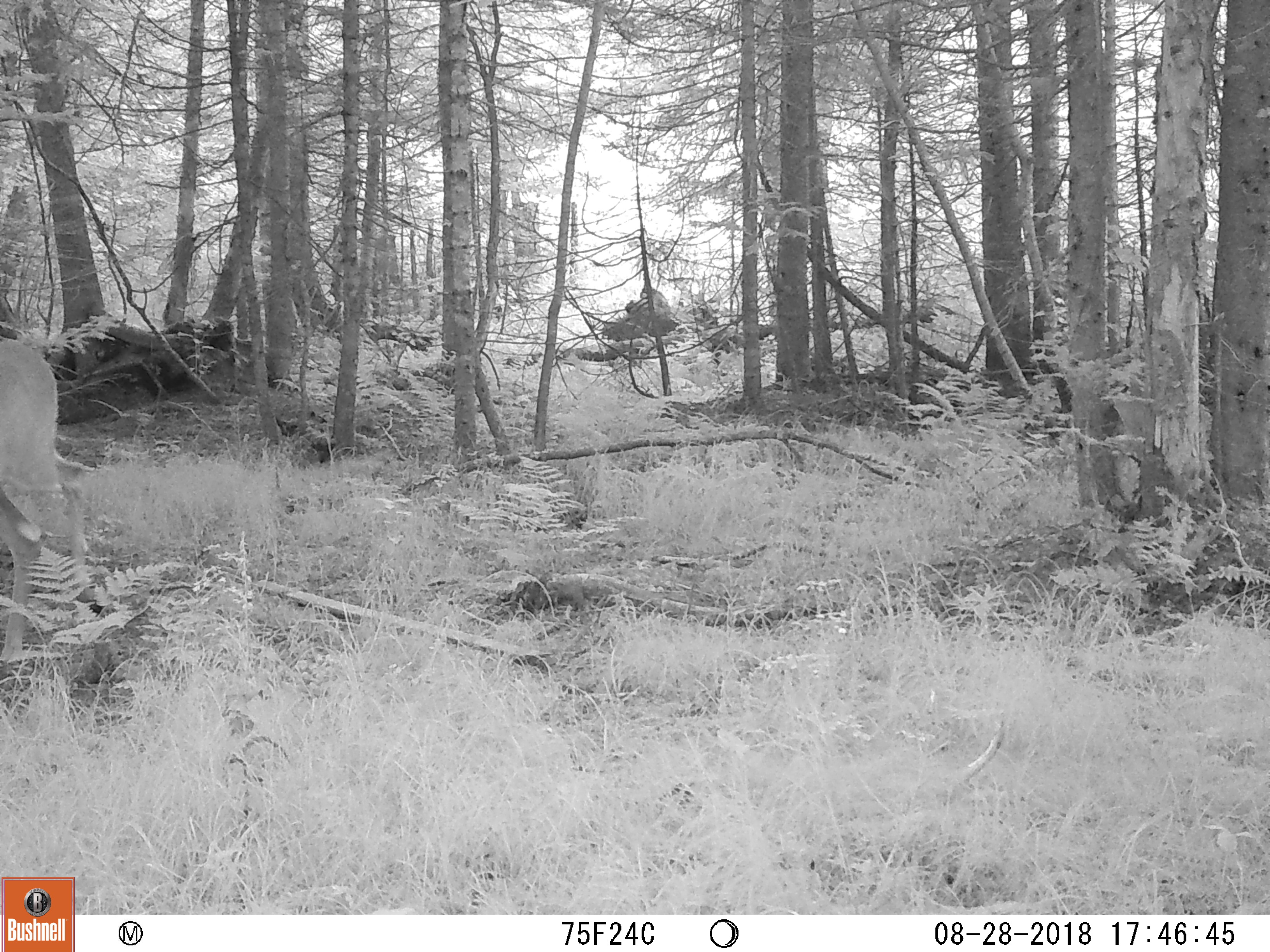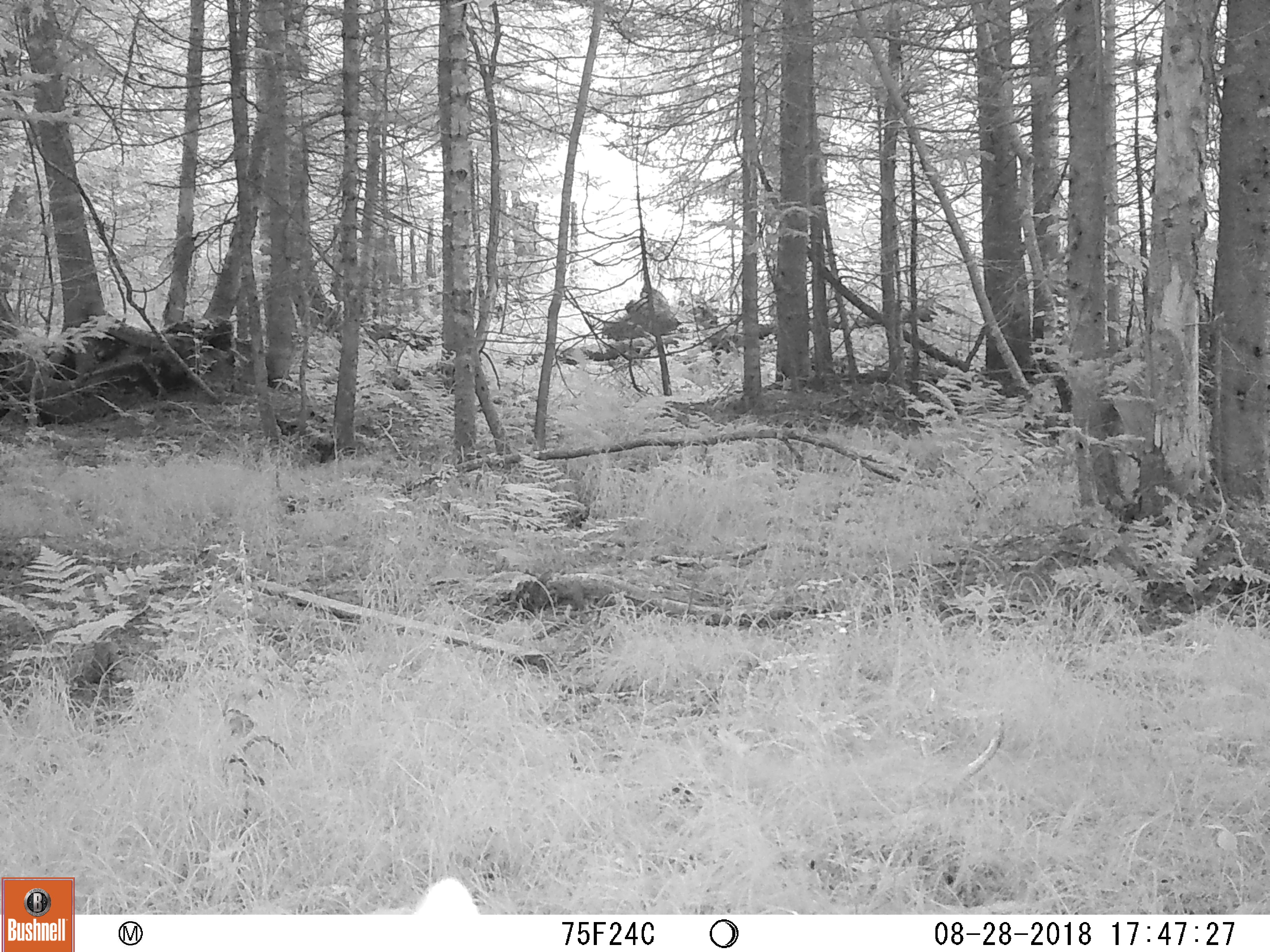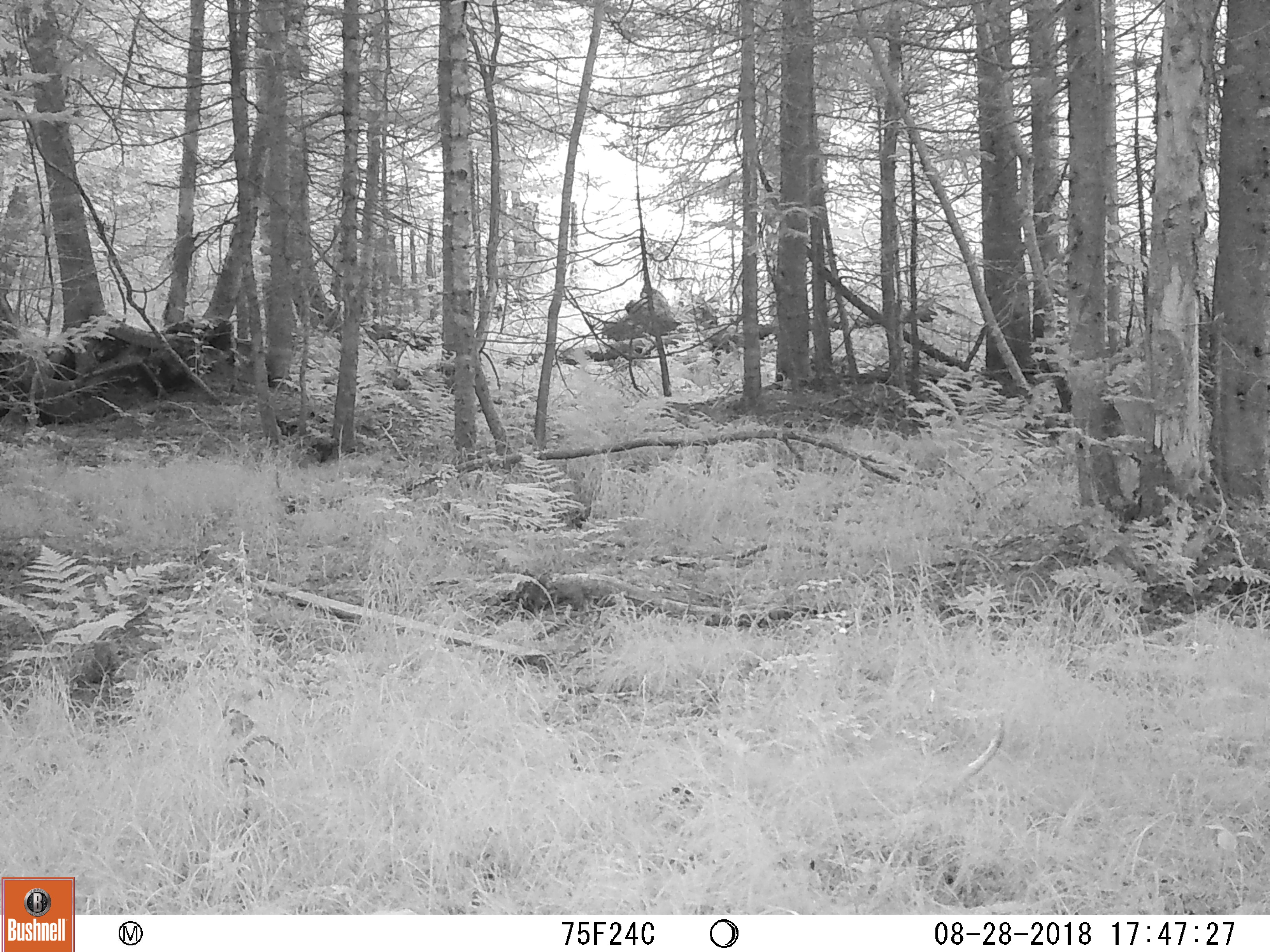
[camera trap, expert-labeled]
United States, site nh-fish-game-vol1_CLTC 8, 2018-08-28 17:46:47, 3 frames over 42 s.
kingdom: Animalia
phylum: Chordata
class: Mammalia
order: Artiodactyla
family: Cervidae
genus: Odocoileus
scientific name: Odocoileus virginianus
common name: white-tailed deer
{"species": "white-tailed deer (Odocoileus virginianus)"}